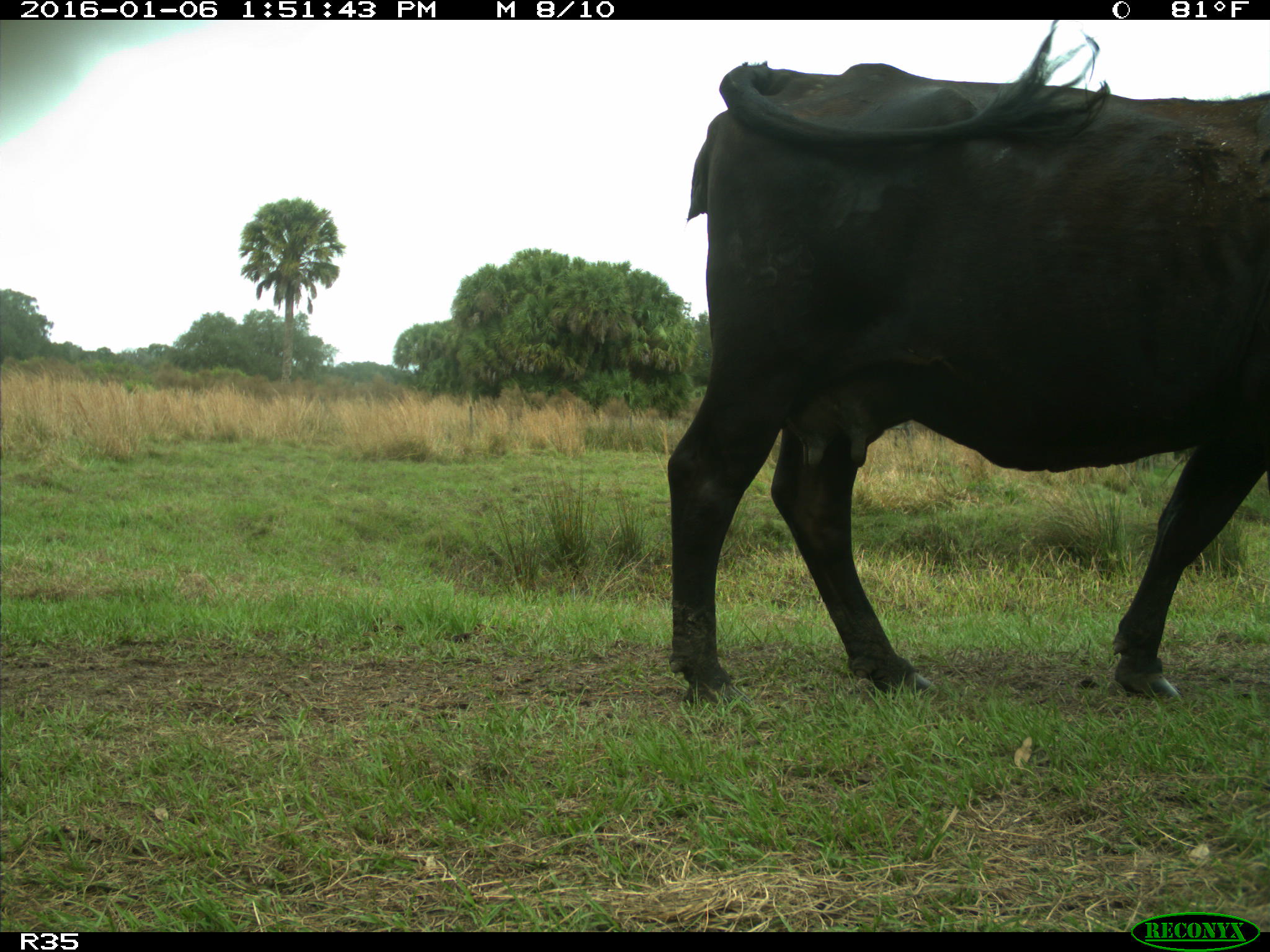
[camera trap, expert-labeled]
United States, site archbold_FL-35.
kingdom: Animalia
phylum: Chordata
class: Mammalia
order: Artiodactyla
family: Bovidae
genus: Bos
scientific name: Bos taurus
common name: domestic cow